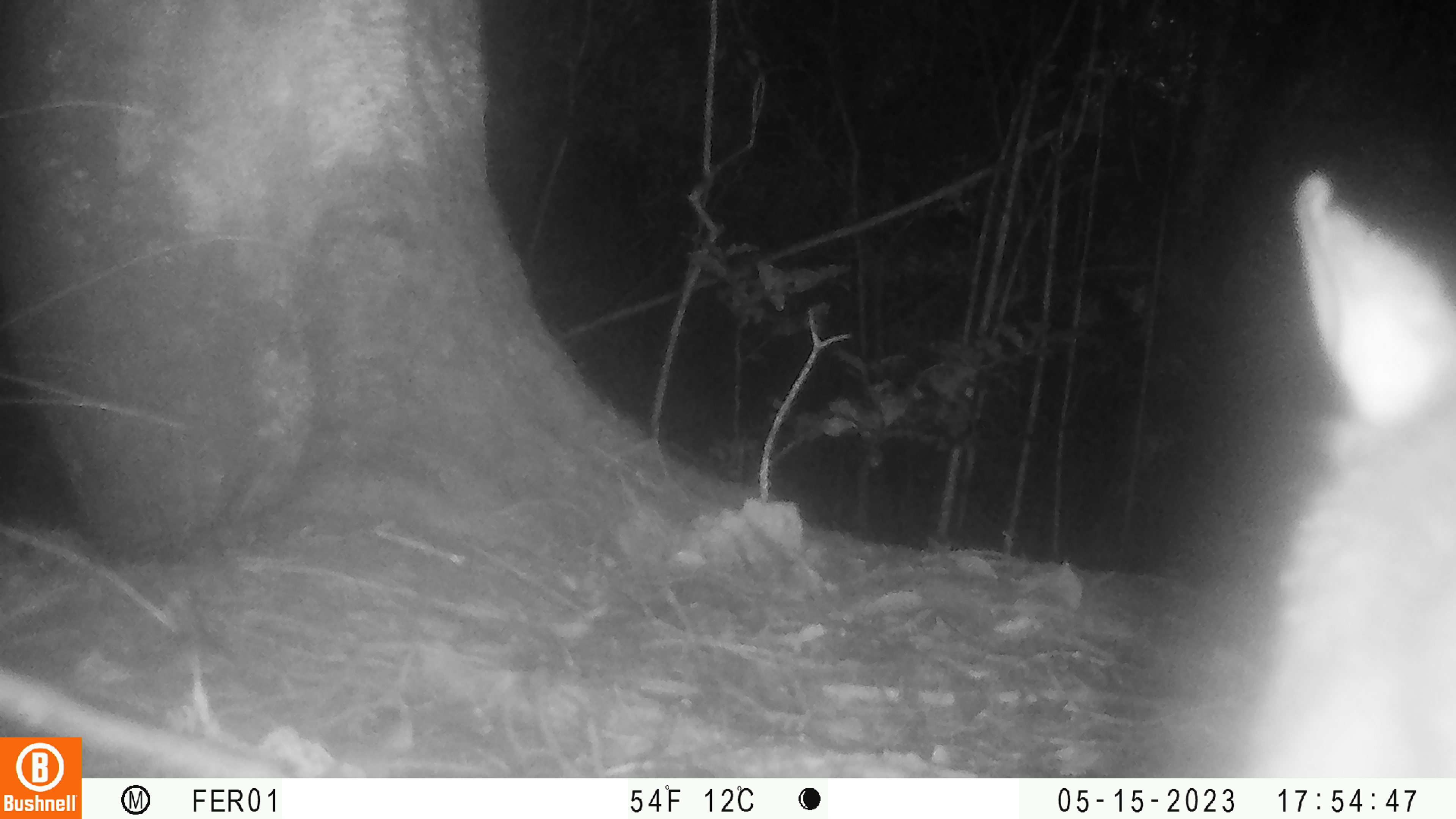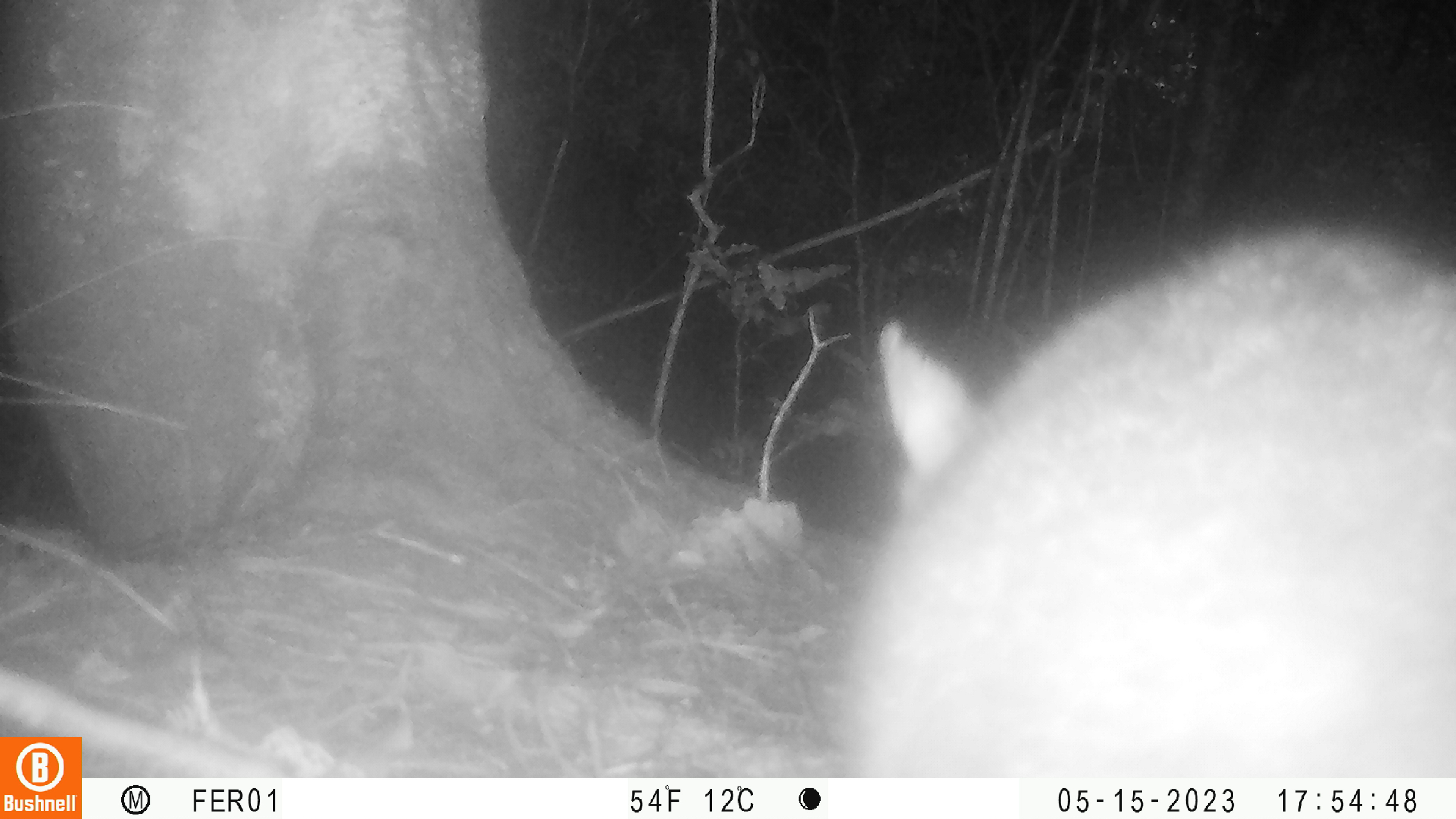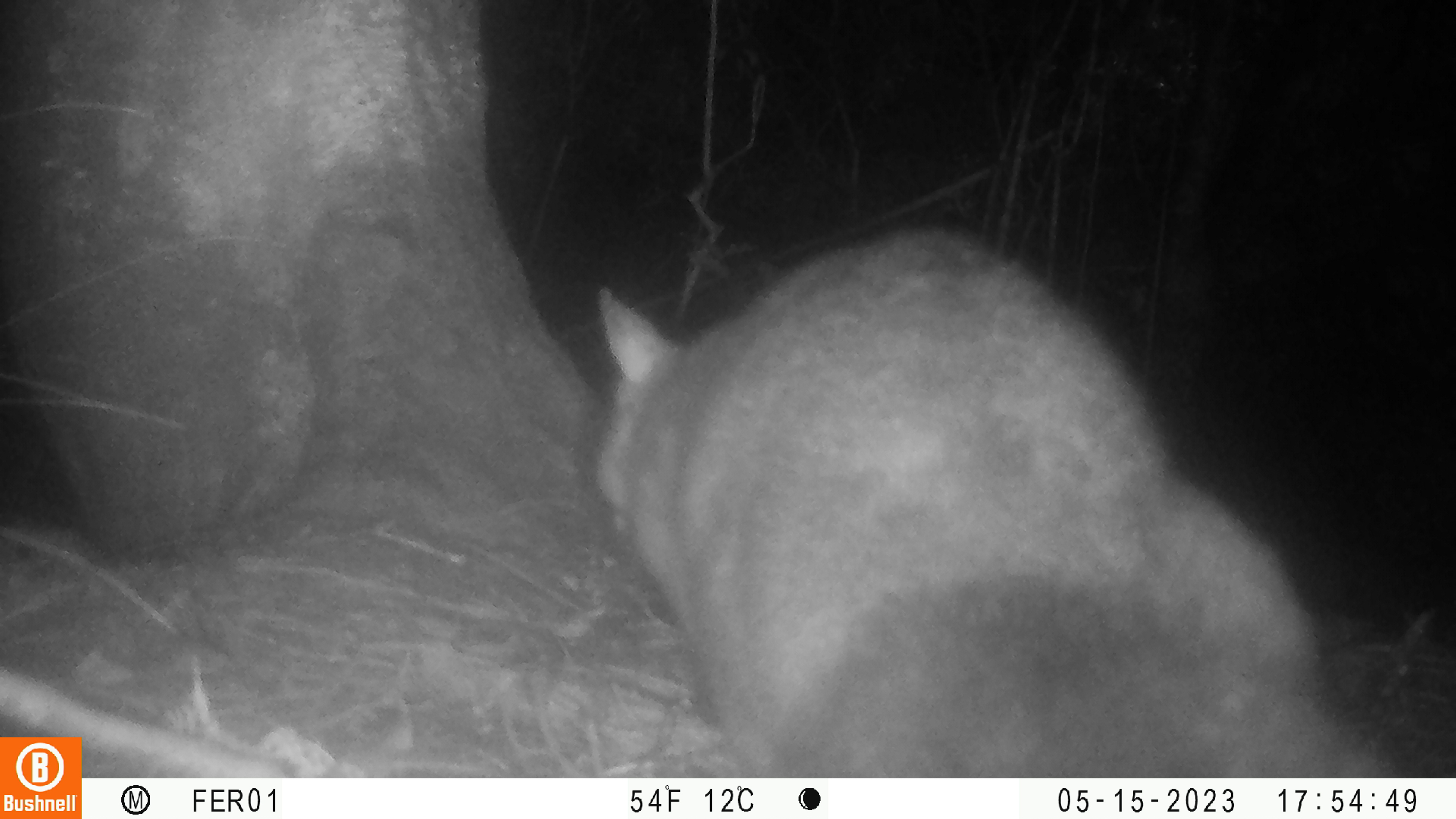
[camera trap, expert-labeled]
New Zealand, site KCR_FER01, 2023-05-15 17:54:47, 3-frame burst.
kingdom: Animalia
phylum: Chordata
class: Mammalia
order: Diprotodontia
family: Phalangeridae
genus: Trichosurus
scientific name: Trichosurus vulpecula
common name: common brushtail possum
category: possum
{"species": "possum (common brushtail possum) (Trichosurus vulpecula)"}